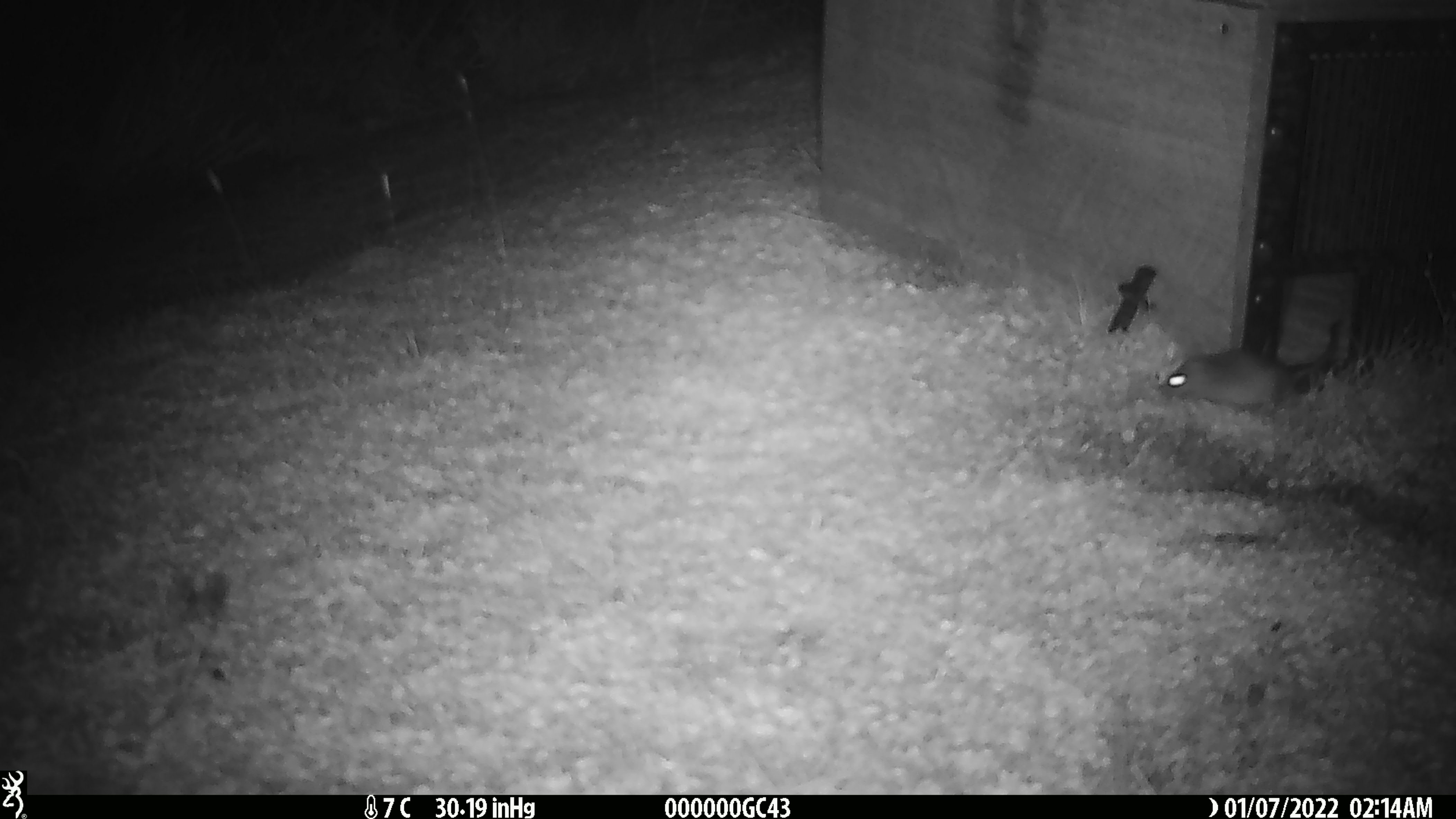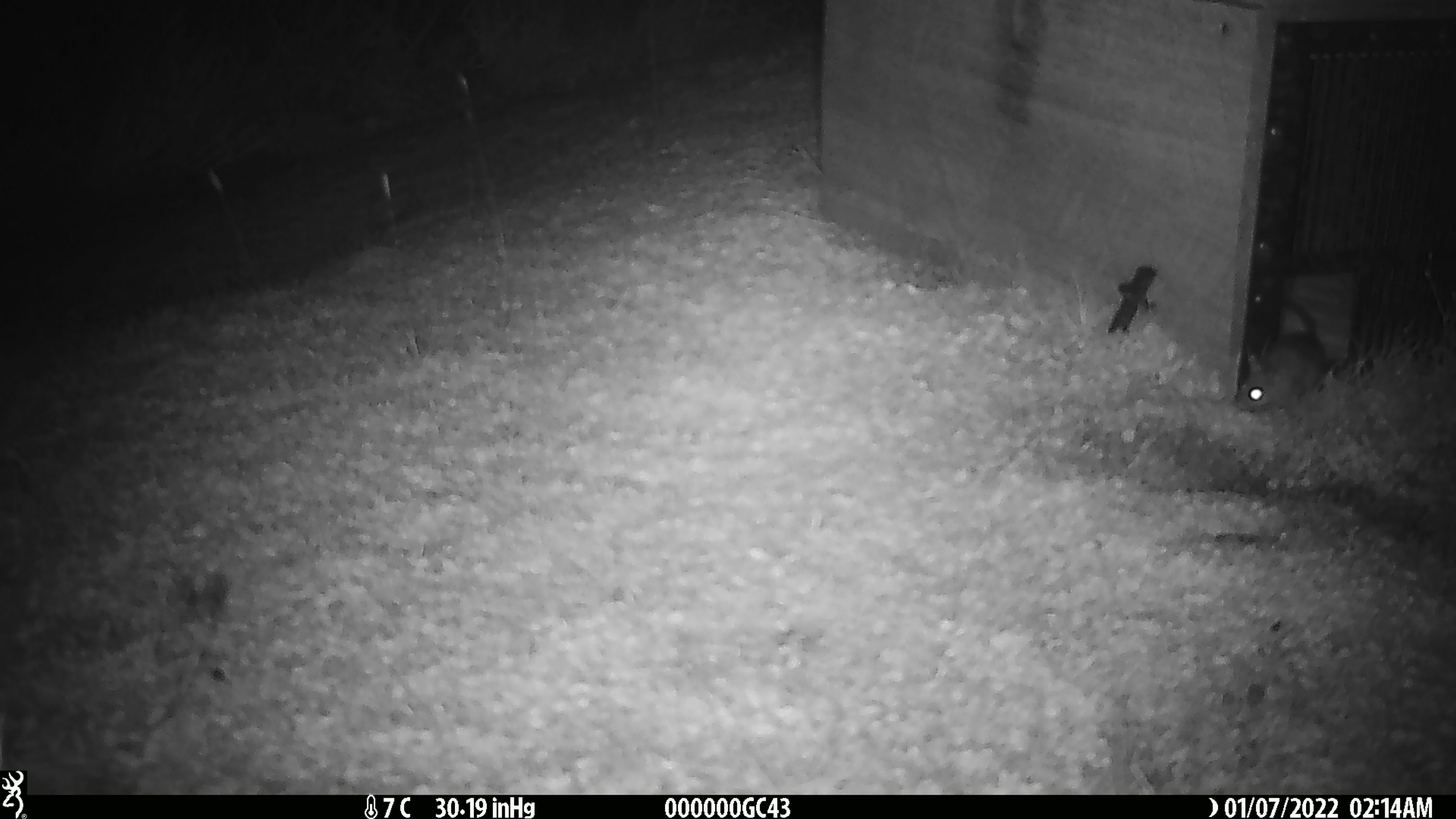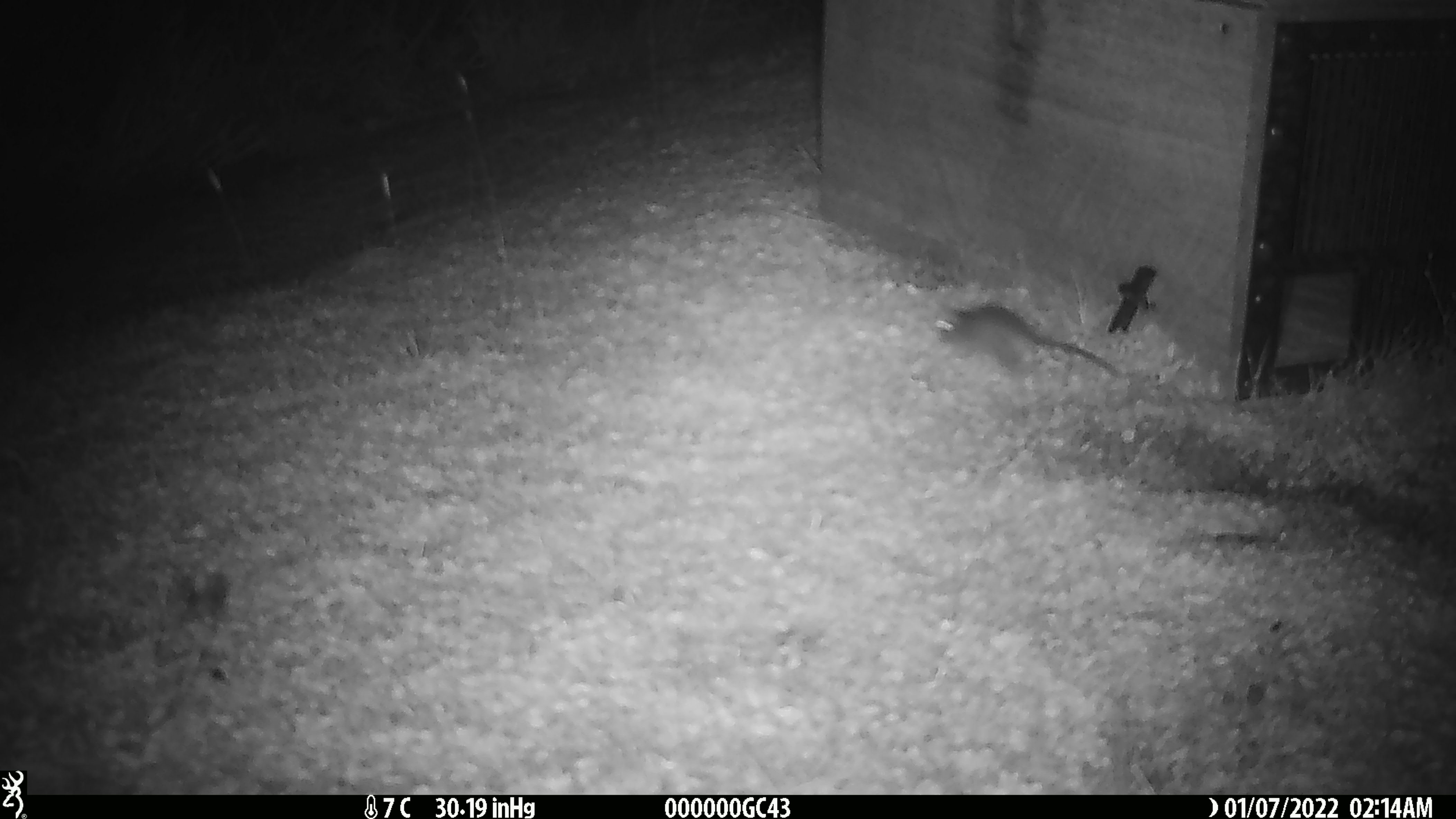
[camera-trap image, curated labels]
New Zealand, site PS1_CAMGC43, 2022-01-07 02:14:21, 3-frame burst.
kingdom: Animalia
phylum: Chordata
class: Mammalia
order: Rodentia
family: Muridae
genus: Mus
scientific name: Mus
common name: mouse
Mouse (Mus).